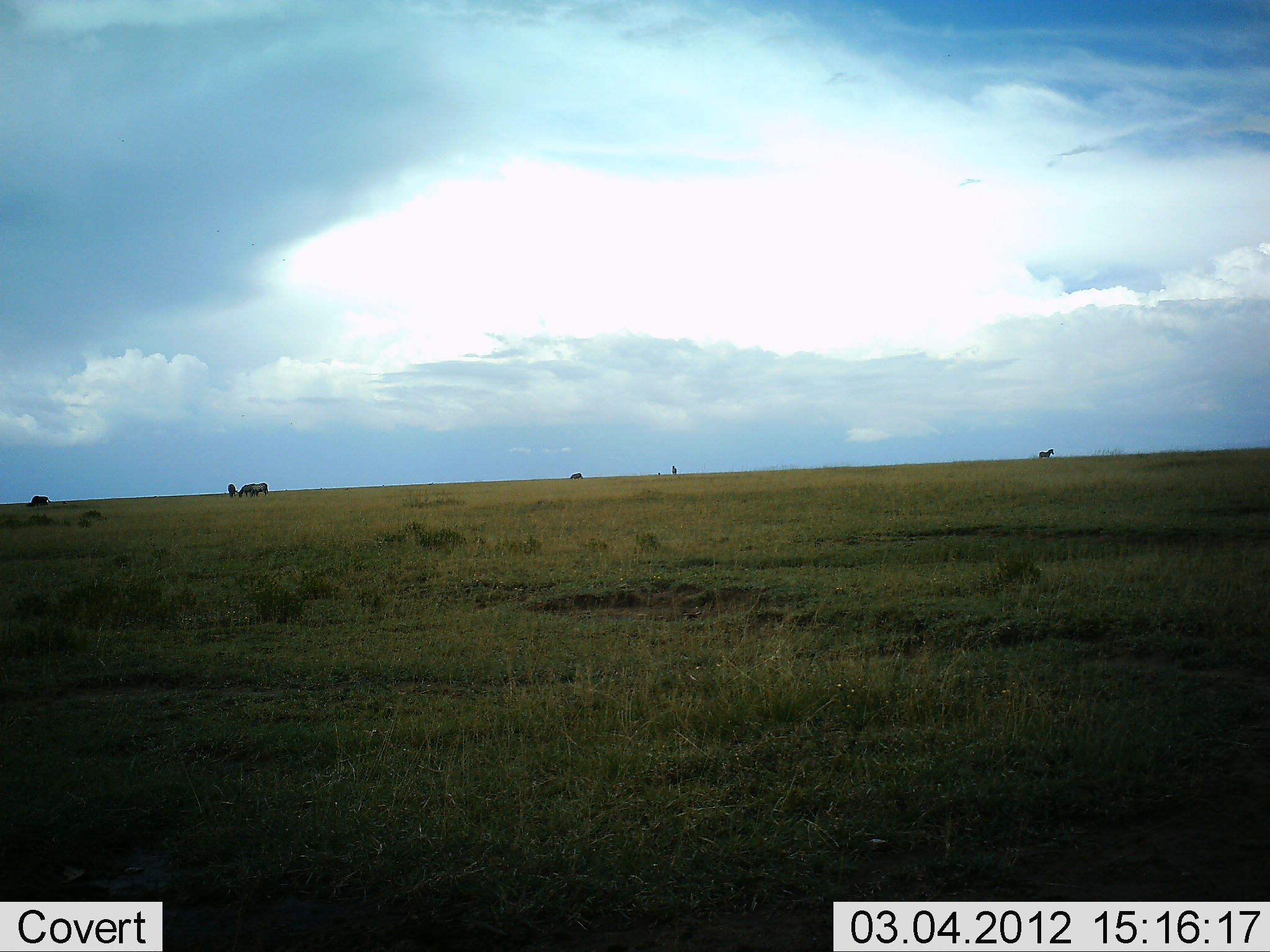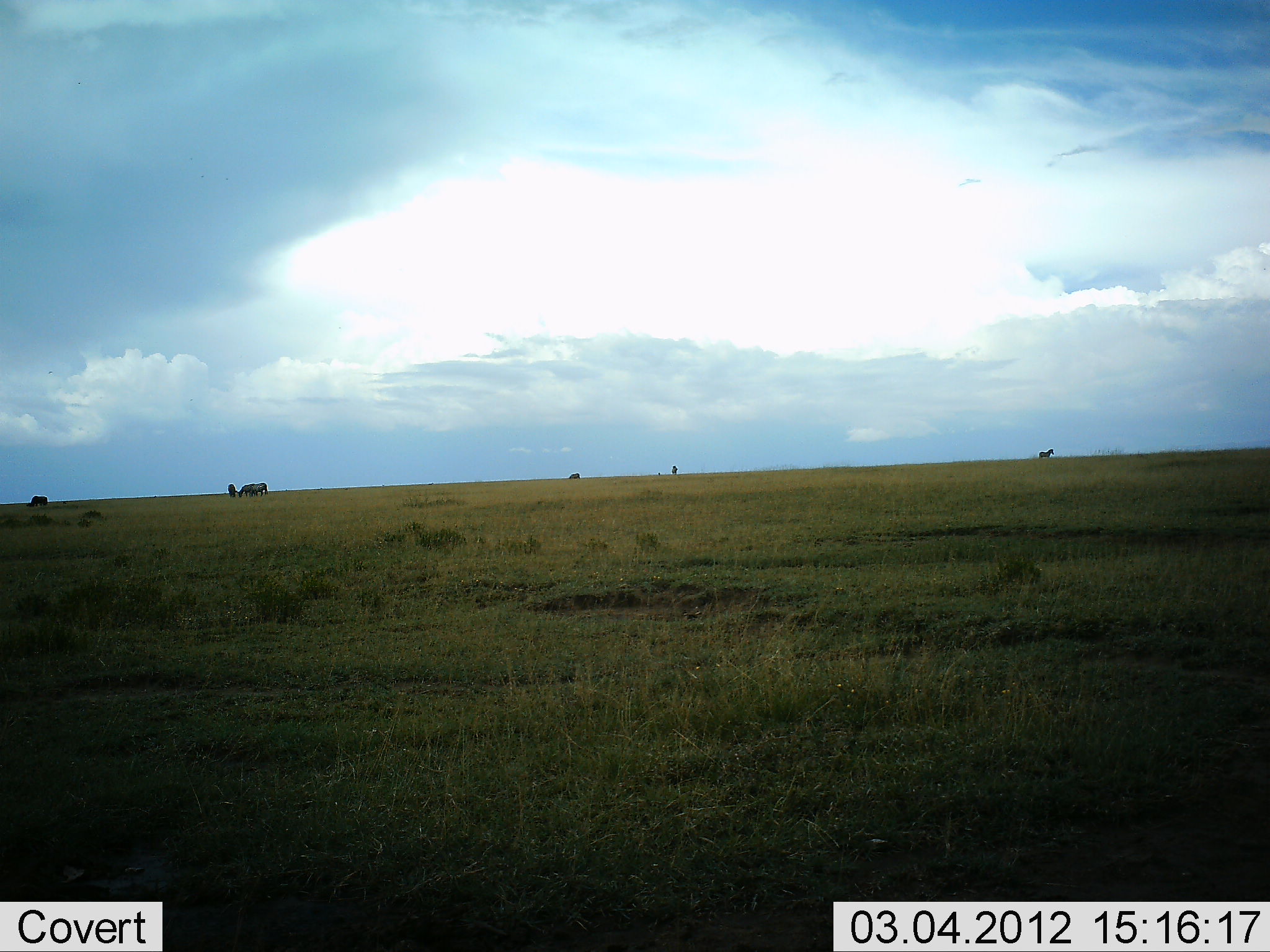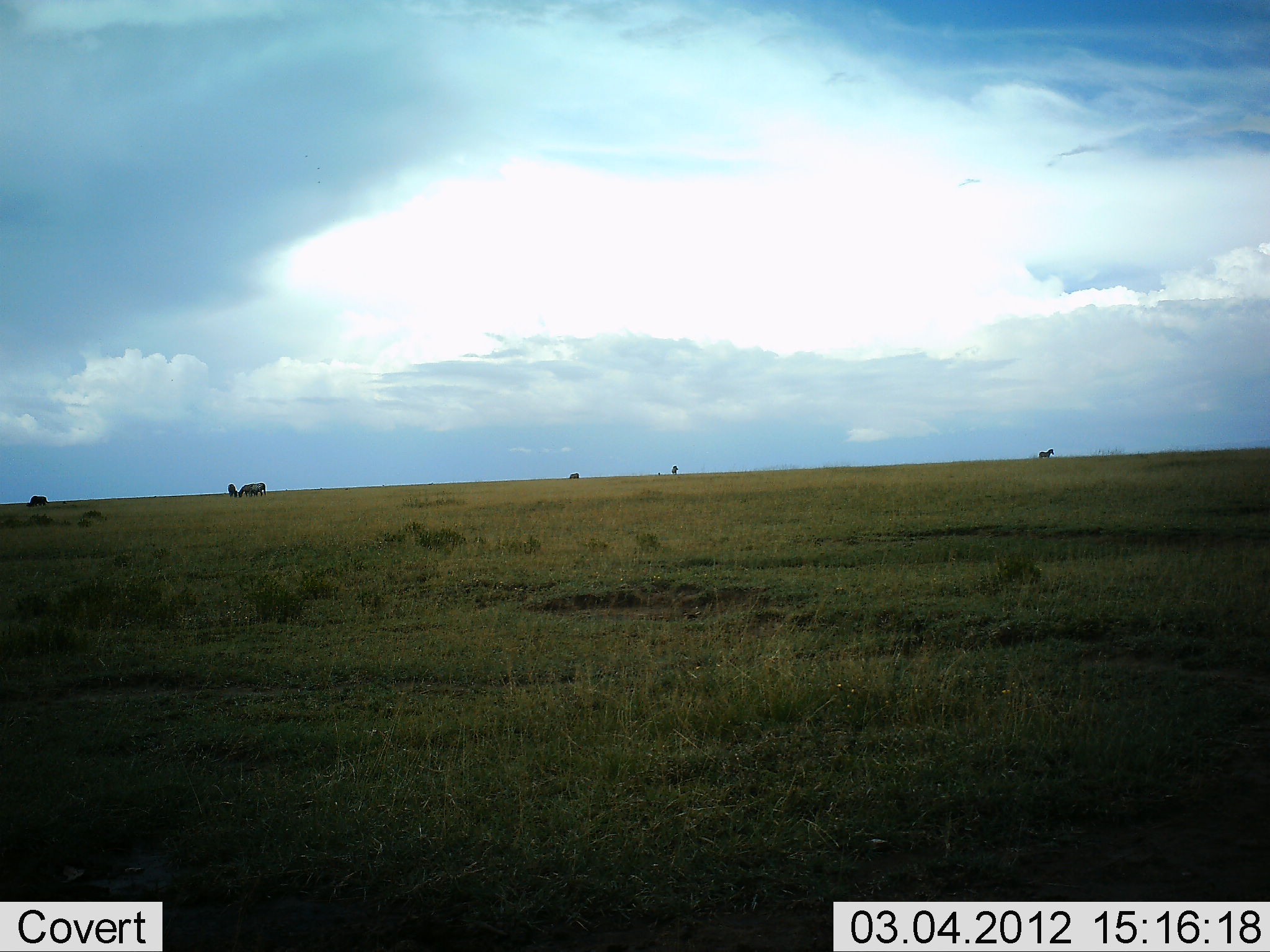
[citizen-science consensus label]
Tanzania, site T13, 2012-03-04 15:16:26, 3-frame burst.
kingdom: Animalia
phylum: Chordata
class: Mammalia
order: Artiodactyla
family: Bovidae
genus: Connochaetes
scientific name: Connochaetes taurinus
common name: blue wildebeest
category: wildebeest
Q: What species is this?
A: Wildebeest (blue wildebeest) (Connochaetes taurinus).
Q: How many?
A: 6.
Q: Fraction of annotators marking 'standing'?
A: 40%.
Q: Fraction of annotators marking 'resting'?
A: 0%.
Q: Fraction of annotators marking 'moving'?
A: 0%.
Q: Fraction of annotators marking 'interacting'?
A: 0%.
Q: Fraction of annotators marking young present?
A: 0%.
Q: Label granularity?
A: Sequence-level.